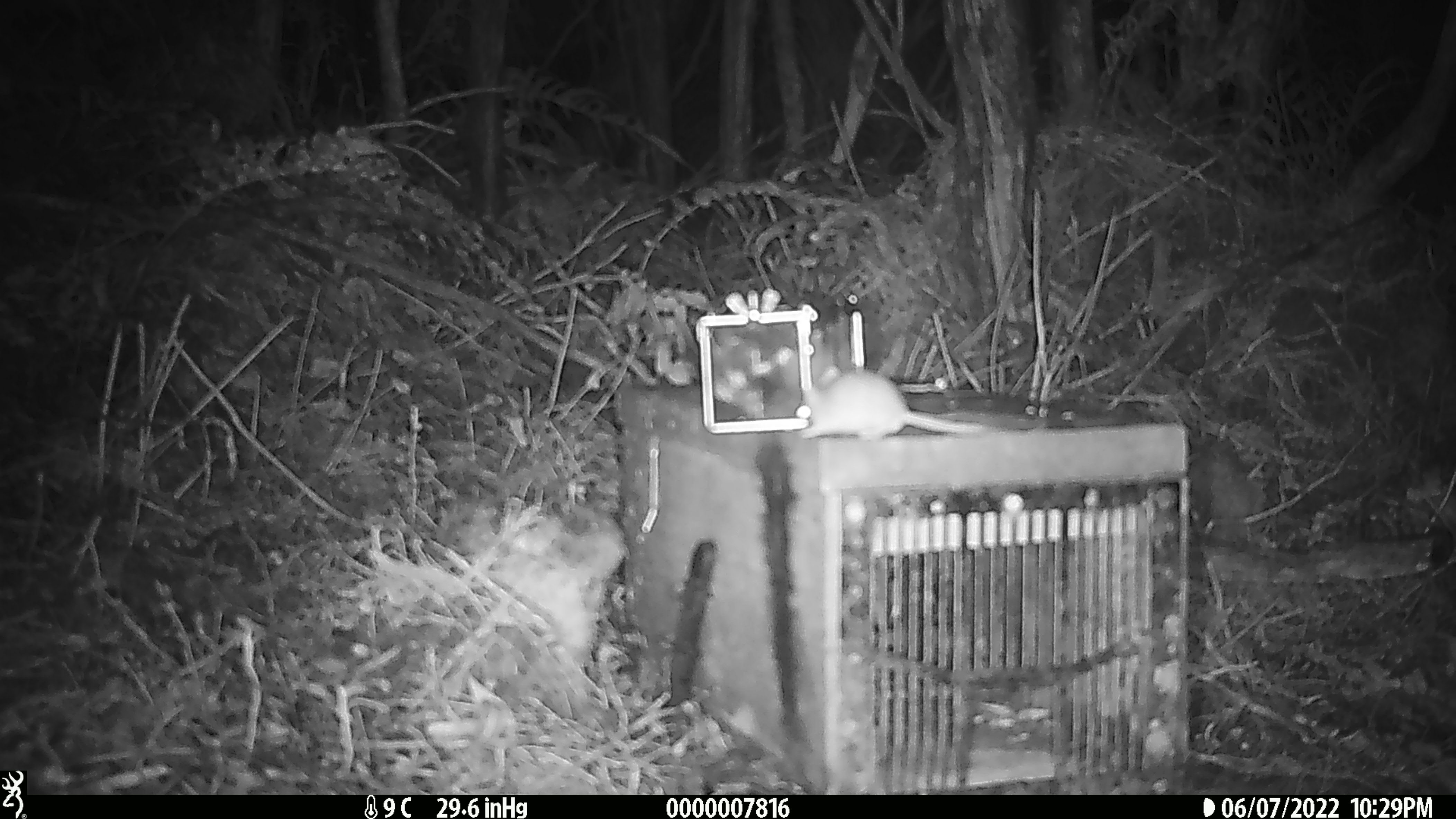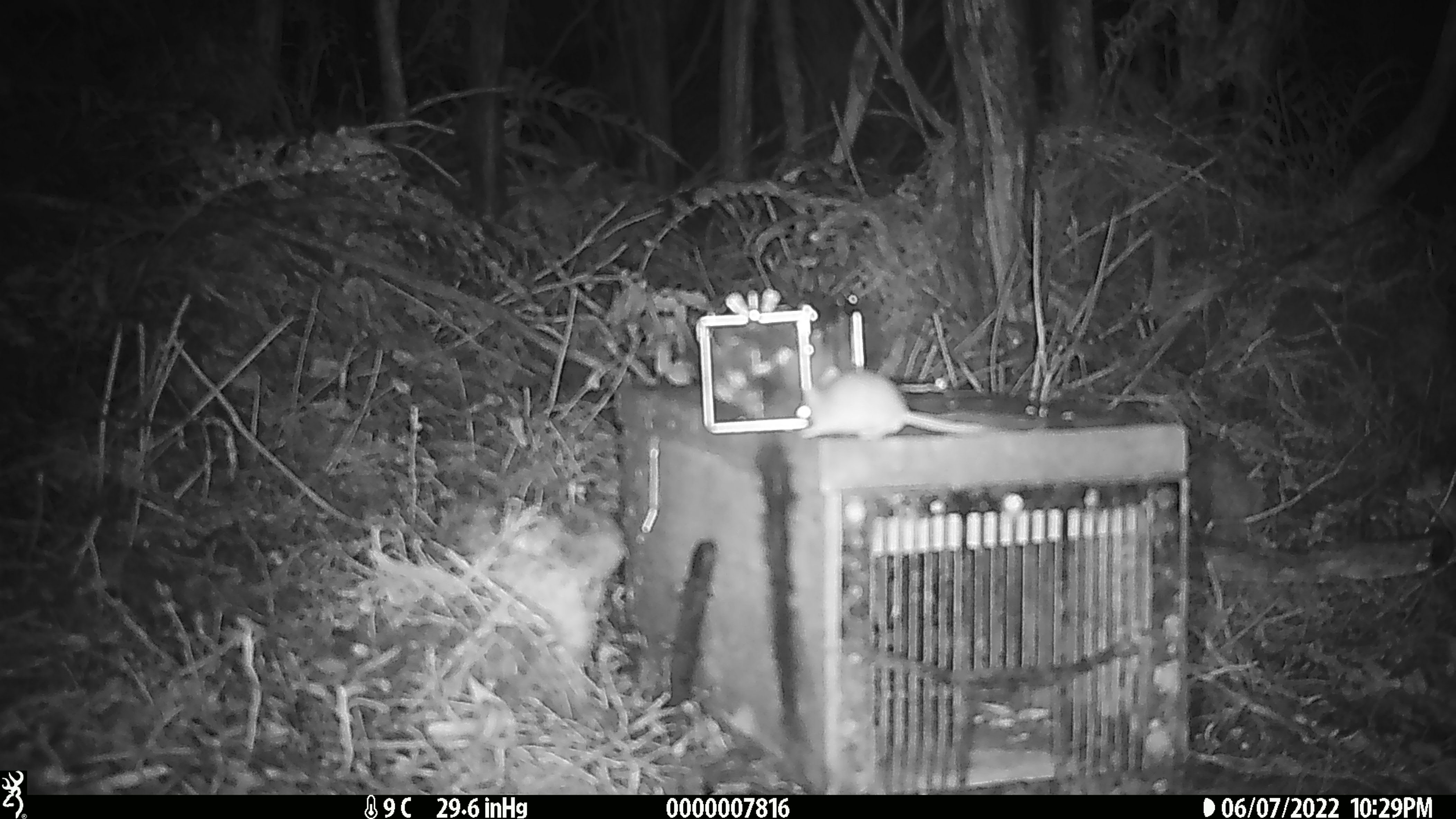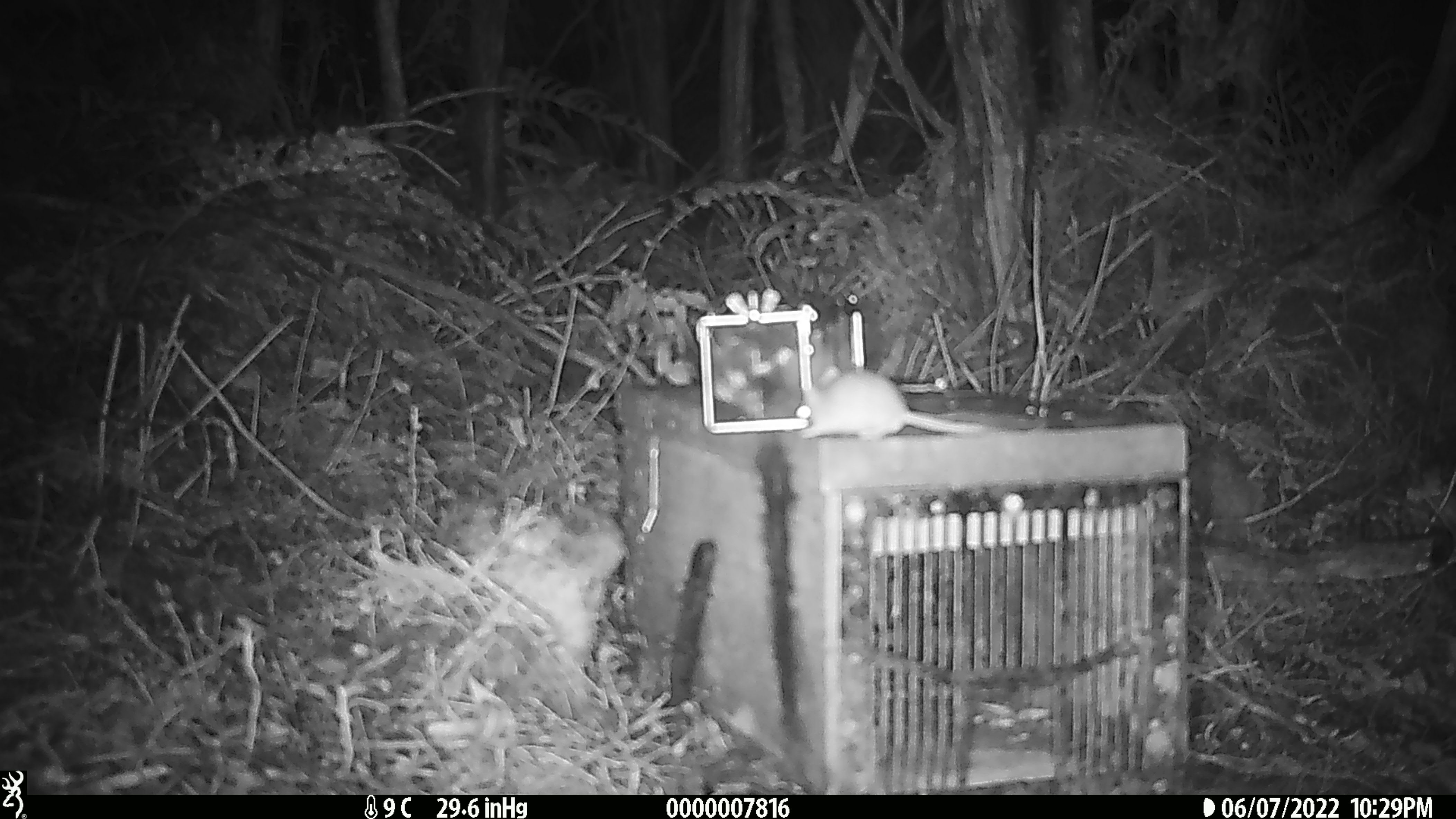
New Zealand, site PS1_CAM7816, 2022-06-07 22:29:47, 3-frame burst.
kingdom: Animalia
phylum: Chordata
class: Mammalia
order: Rodentia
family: Muridae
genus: Mus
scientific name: Mus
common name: mouse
Mouse (Mus).